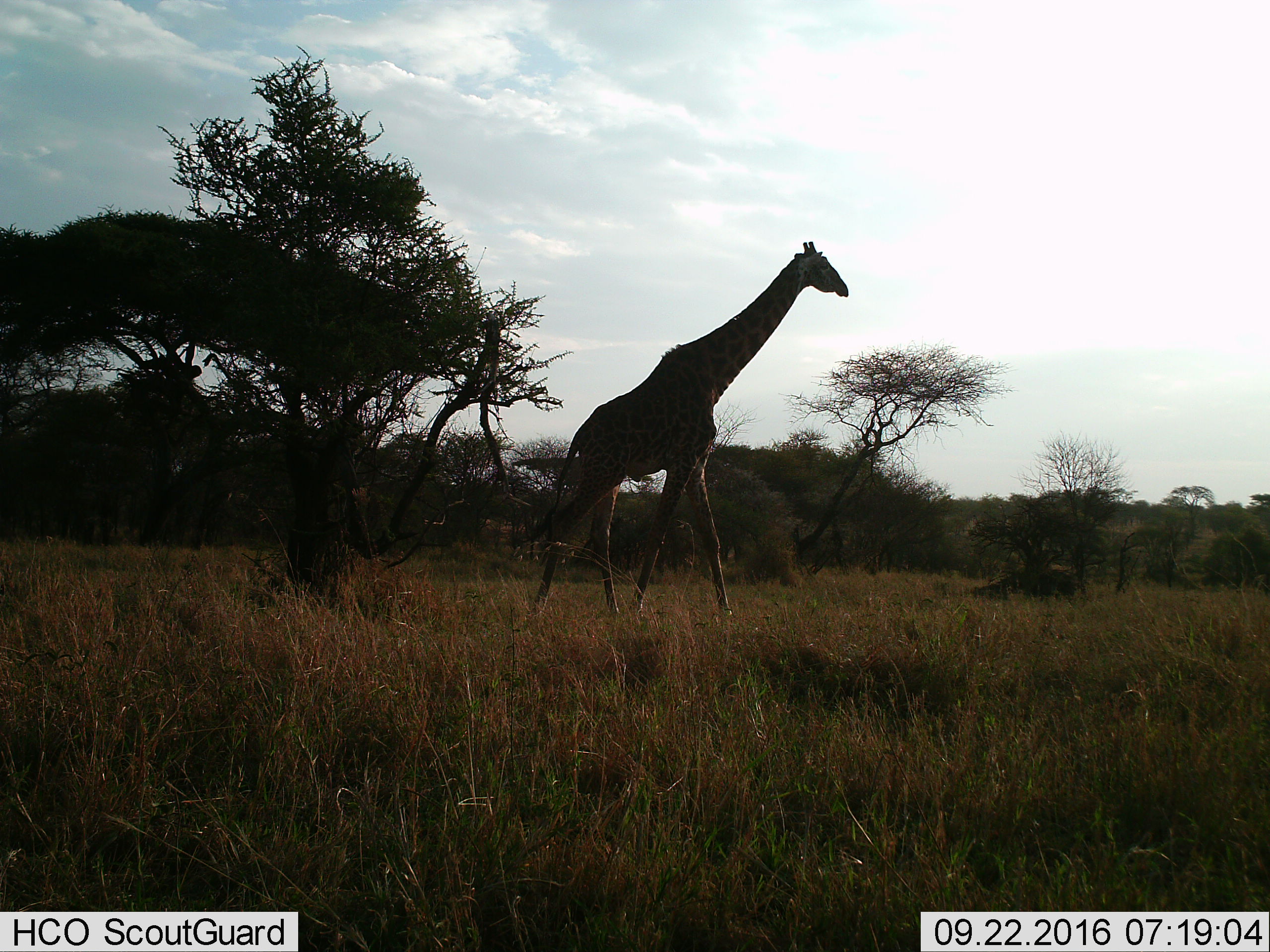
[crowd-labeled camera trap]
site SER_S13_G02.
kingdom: Animalia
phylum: Chordata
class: Mammalia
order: Artiodactyla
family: Giraffidae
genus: Giraffa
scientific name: Giraffa camelopardalis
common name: giraffe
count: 1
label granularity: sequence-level